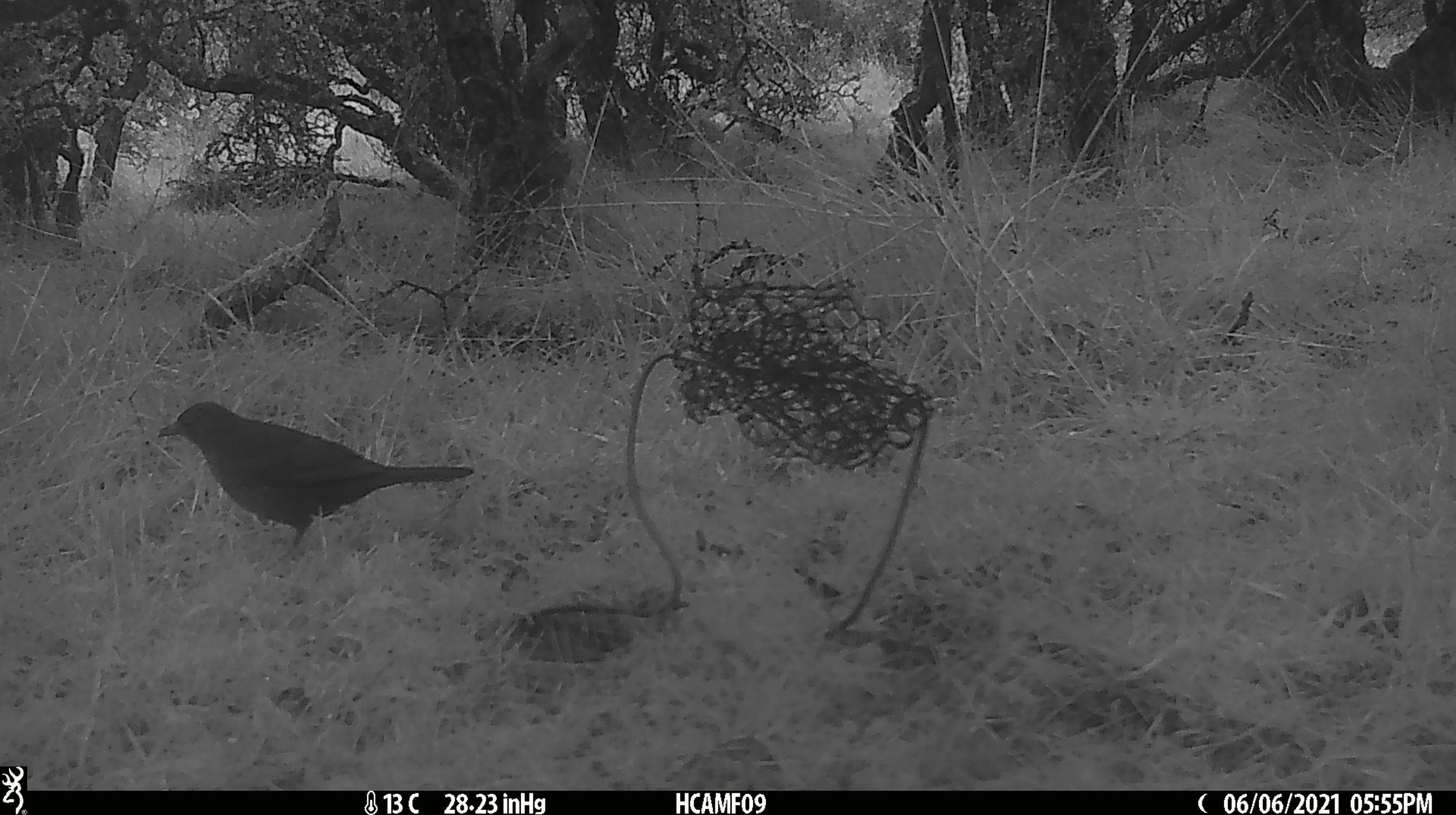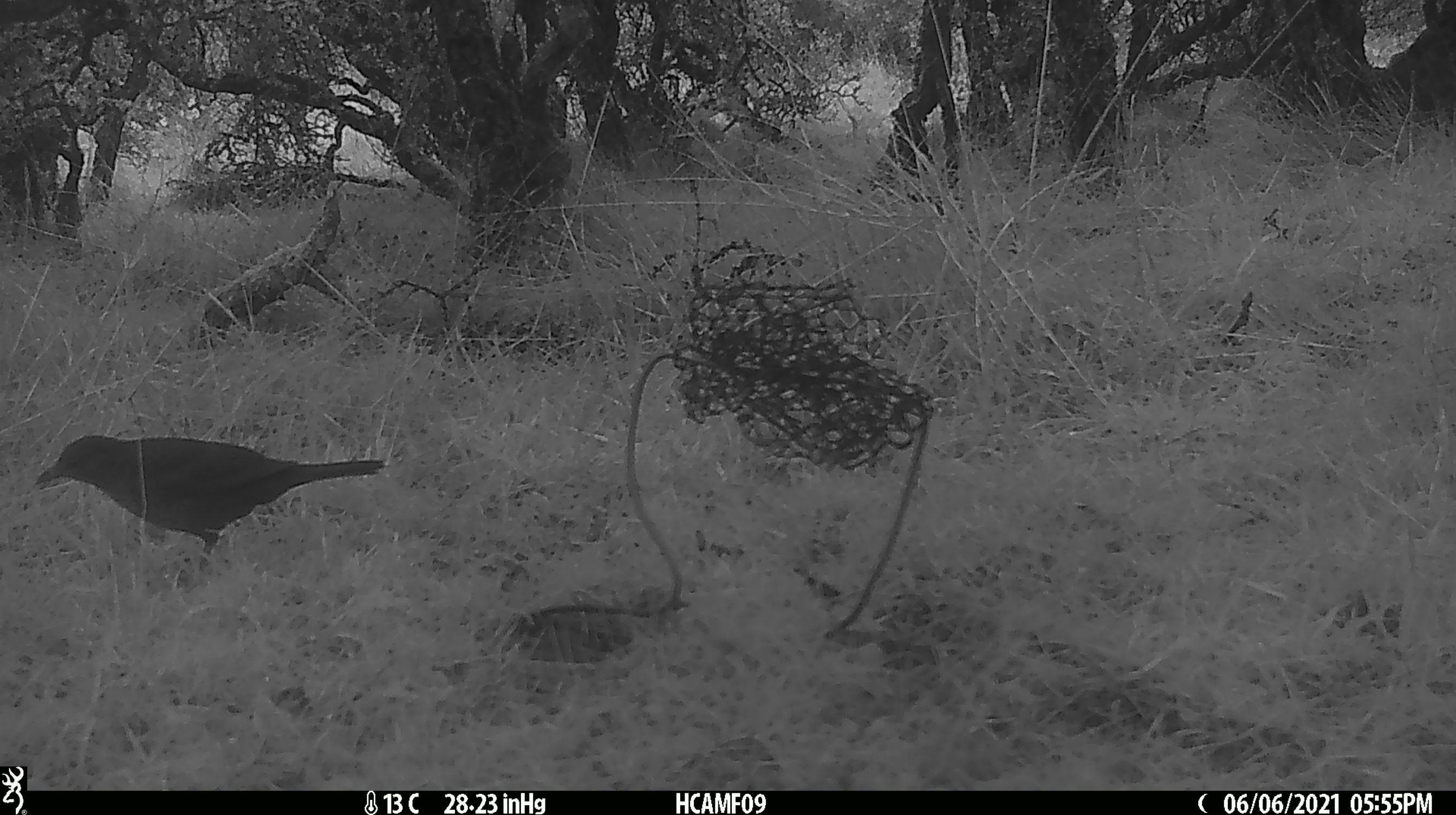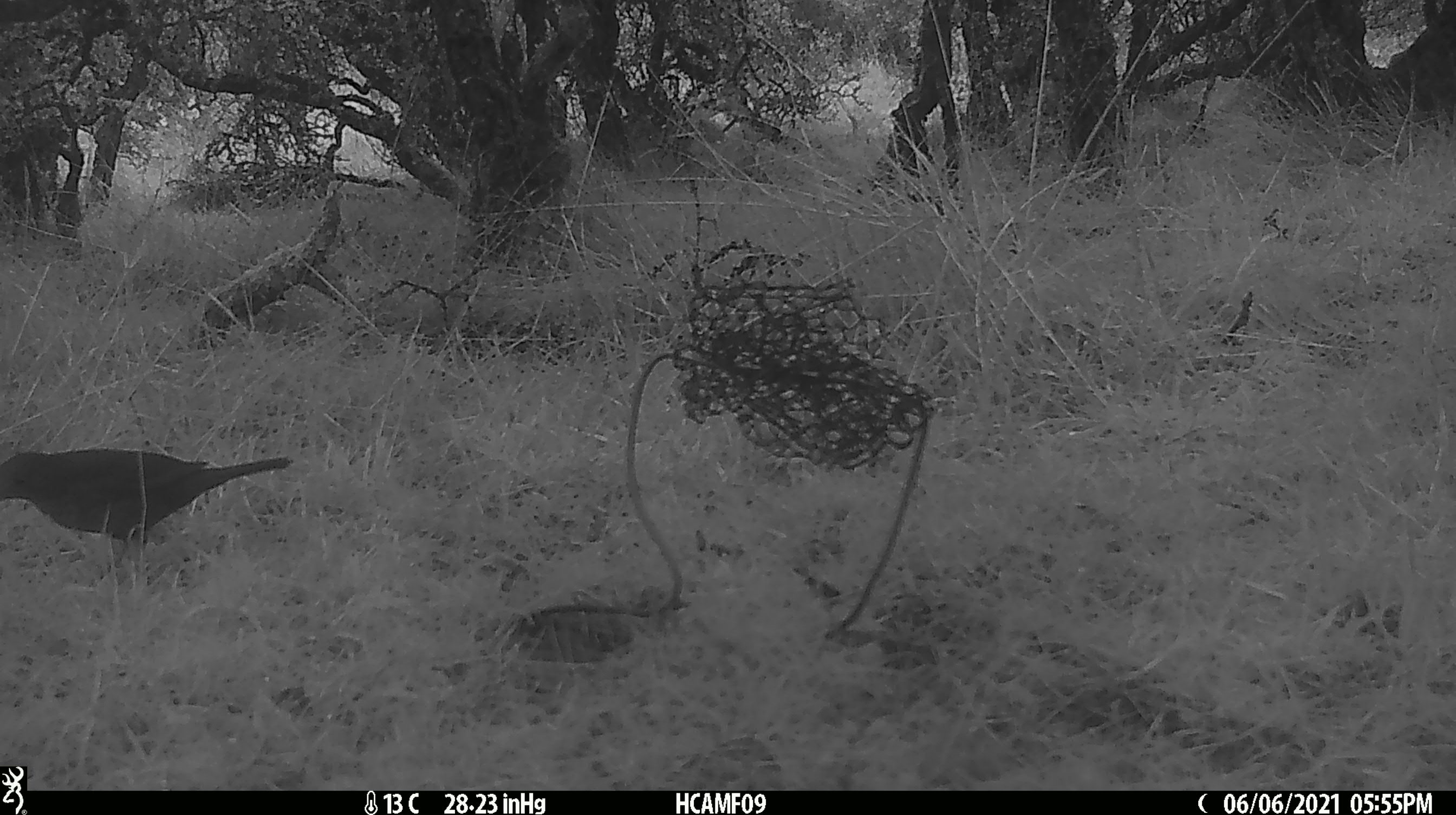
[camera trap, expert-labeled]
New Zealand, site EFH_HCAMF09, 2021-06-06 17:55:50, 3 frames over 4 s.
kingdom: Animalia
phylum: Chordata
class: Aves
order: Passeriformes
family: Turdidae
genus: Turdus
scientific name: Turdus merula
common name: eurasian blackbird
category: blackbird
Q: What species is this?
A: Blackbird (eurasian blackbird) (Turdus merula).